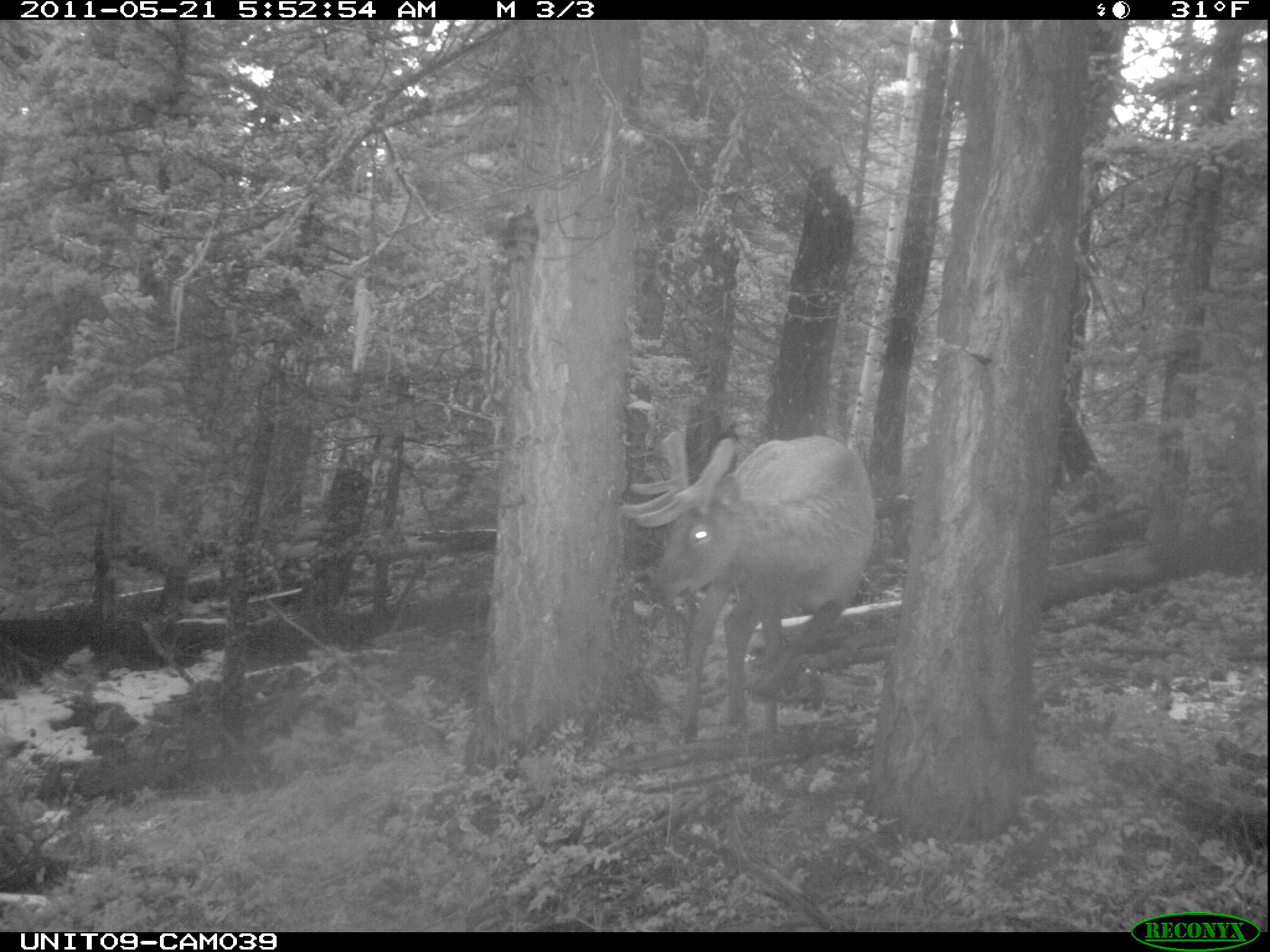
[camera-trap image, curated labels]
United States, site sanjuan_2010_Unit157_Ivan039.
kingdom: Animalia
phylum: Chordata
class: Mammalia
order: Artiodactyla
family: Cervidae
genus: Cervus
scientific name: Cervus elaphus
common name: red deer